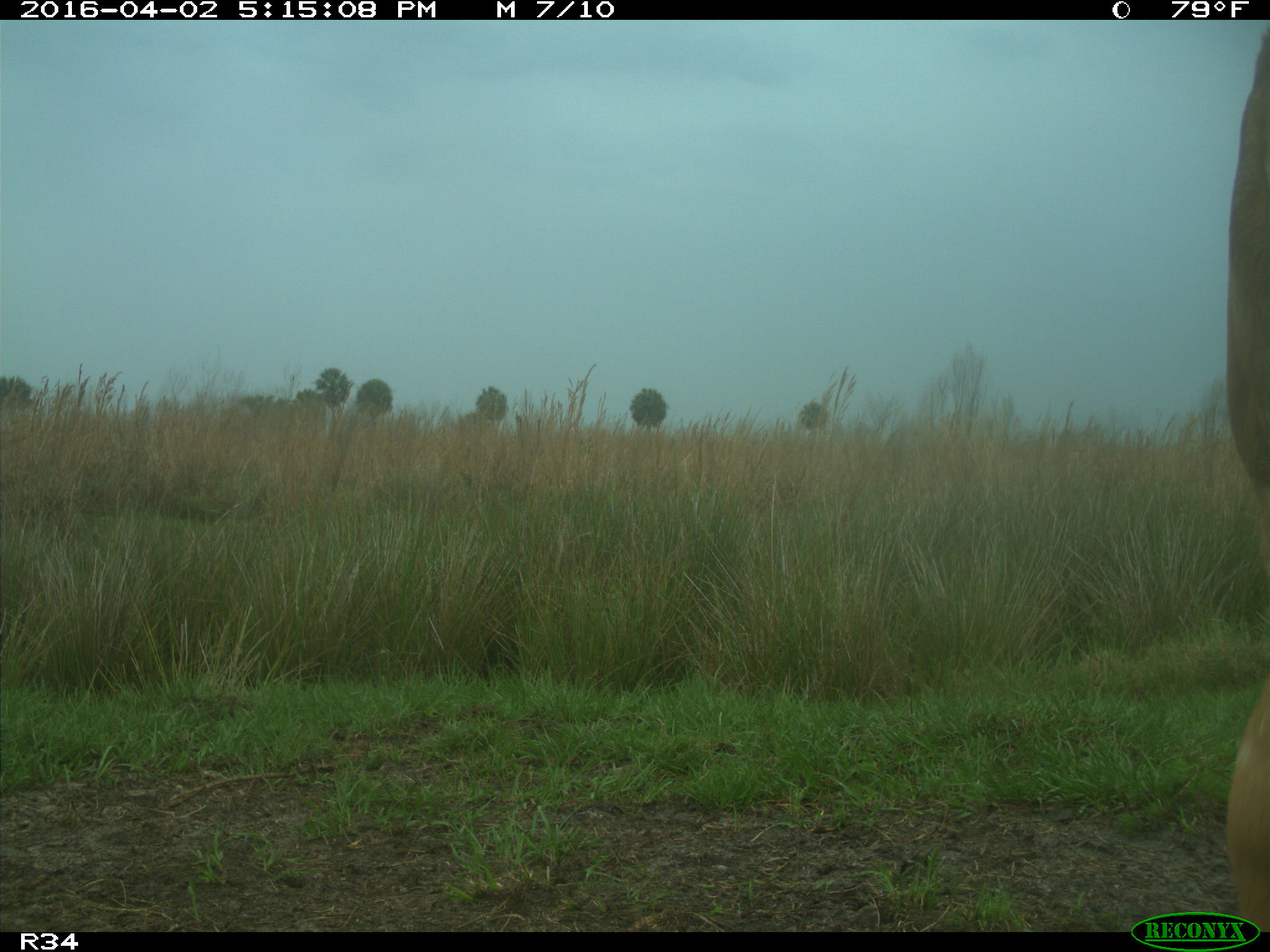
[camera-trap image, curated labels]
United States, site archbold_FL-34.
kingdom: Animalia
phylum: Chordata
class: Mammalia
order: Artiodactyla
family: Bovidae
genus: Bos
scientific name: Bos taurus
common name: domestic cow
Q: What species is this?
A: Bos taurus (domestic cow).